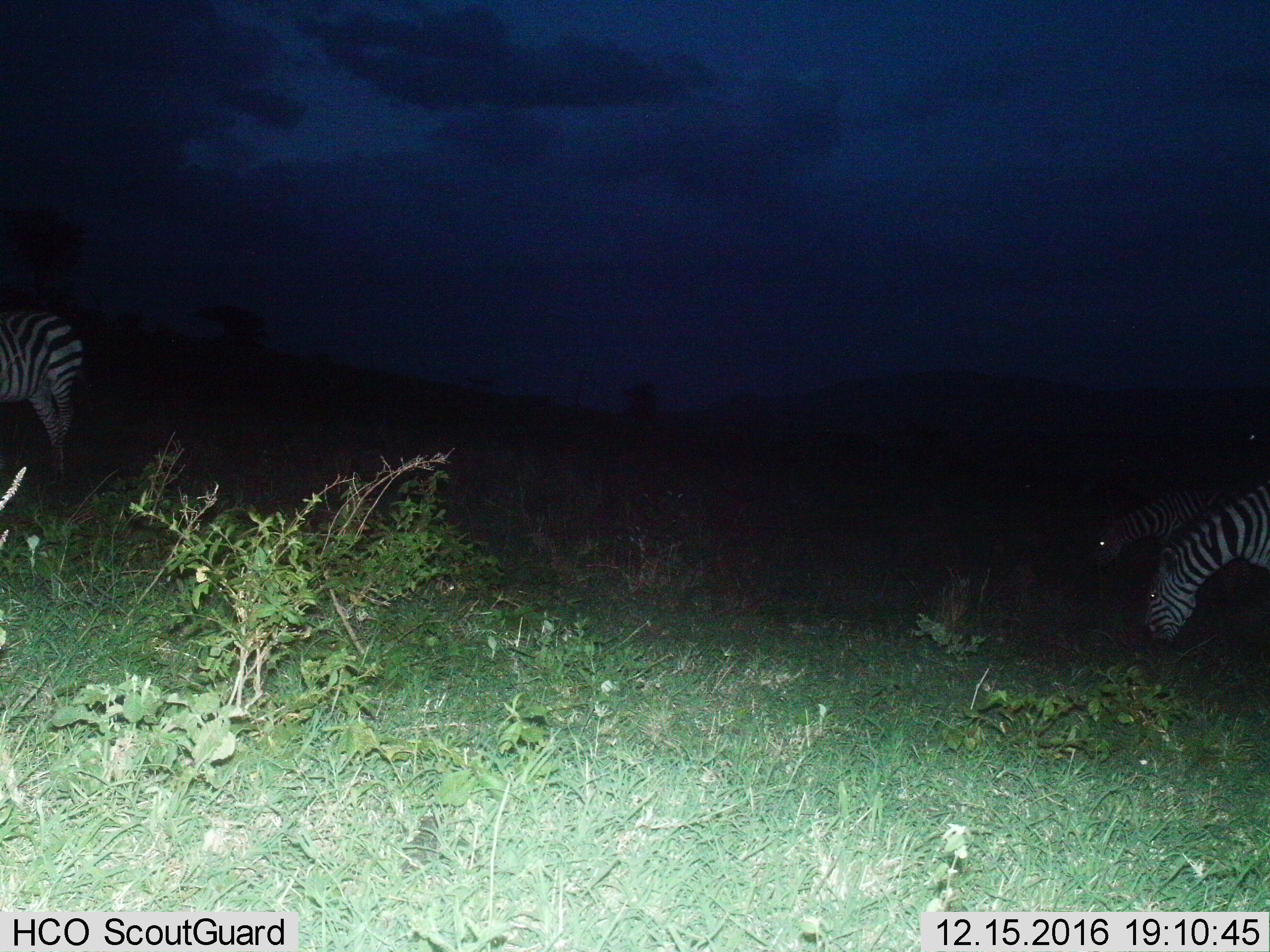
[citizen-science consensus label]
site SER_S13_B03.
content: unidentified animal